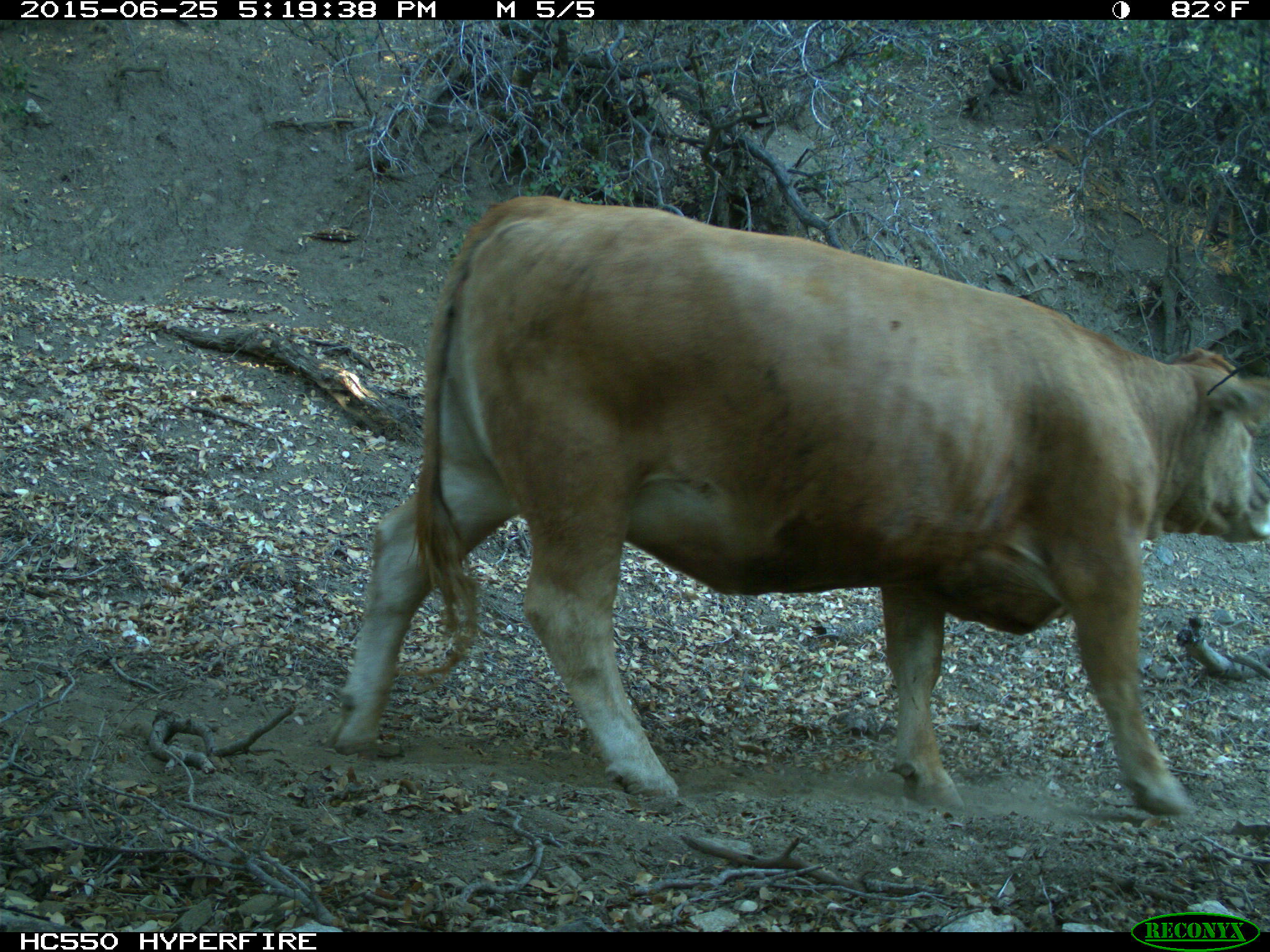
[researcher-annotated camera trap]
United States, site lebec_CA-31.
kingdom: Animalia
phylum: Chordata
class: Mammalia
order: Artiodactyla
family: Bovidae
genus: Bos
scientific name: Bos taurus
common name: domestic cow